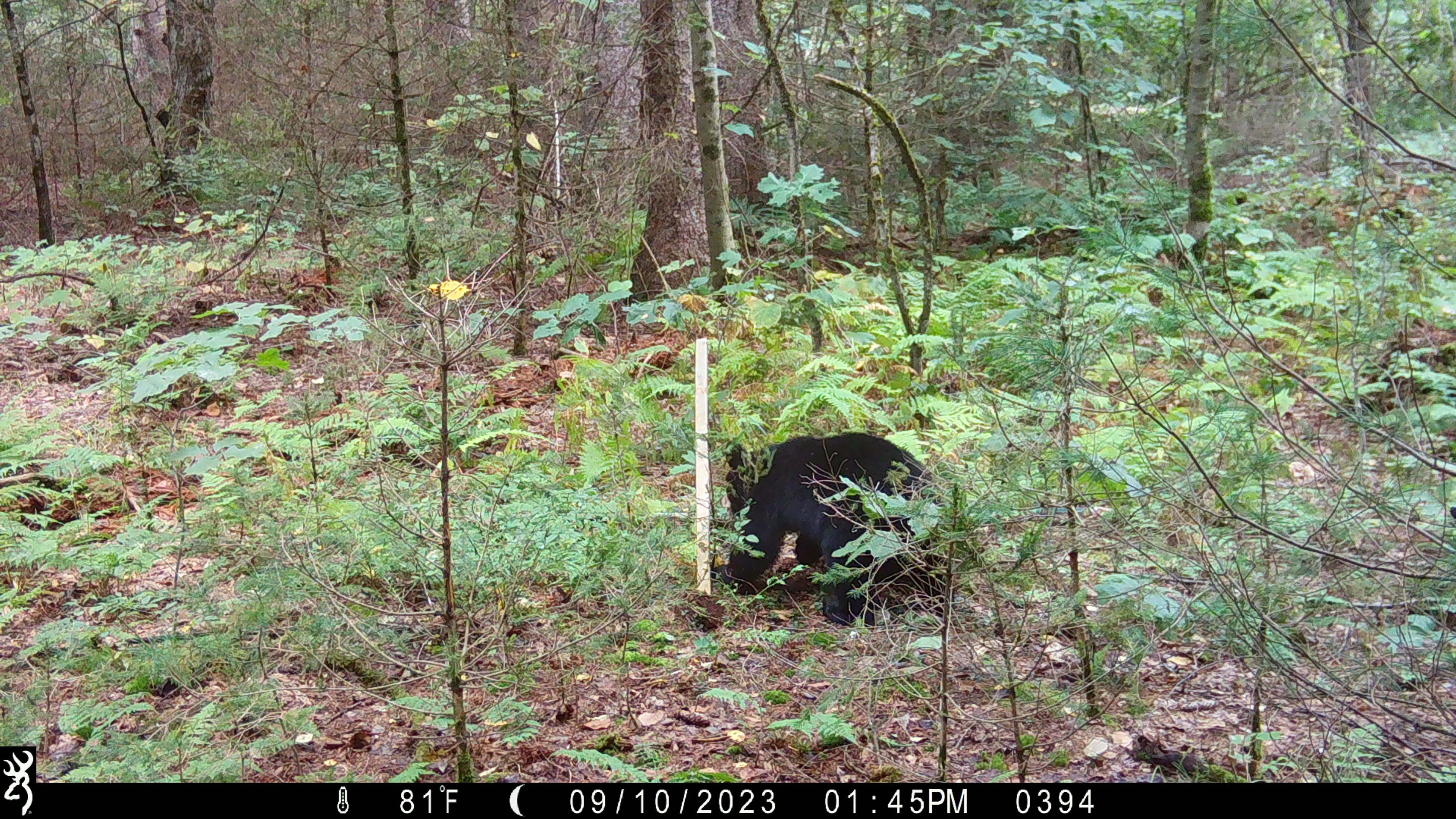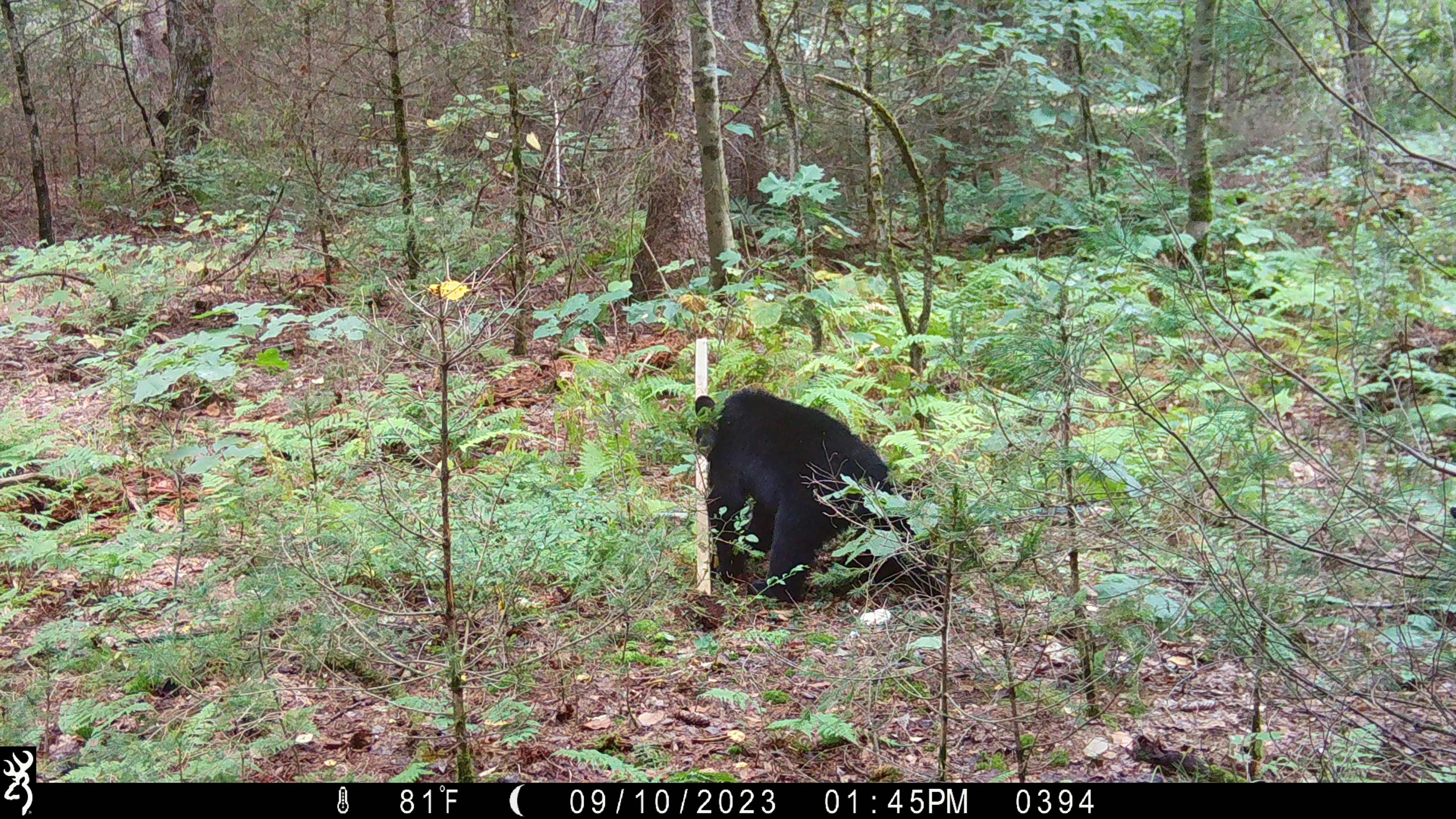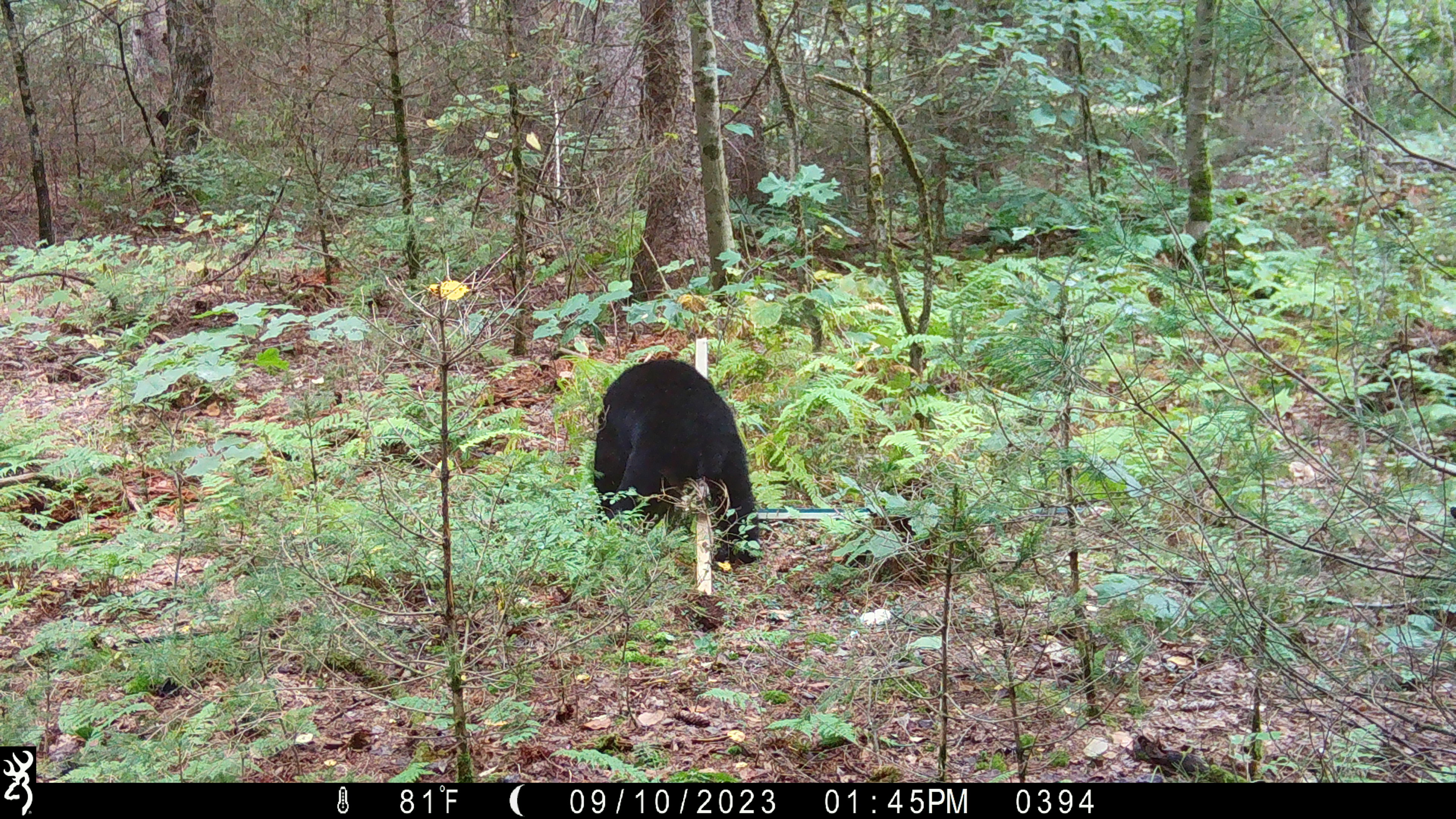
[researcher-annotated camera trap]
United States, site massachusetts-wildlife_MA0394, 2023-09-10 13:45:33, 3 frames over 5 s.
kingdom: Animalia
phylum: Chordata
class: Mammalia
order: Carnivora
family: Ursidae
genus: Ursus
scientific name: Ursus americanus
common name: black bear